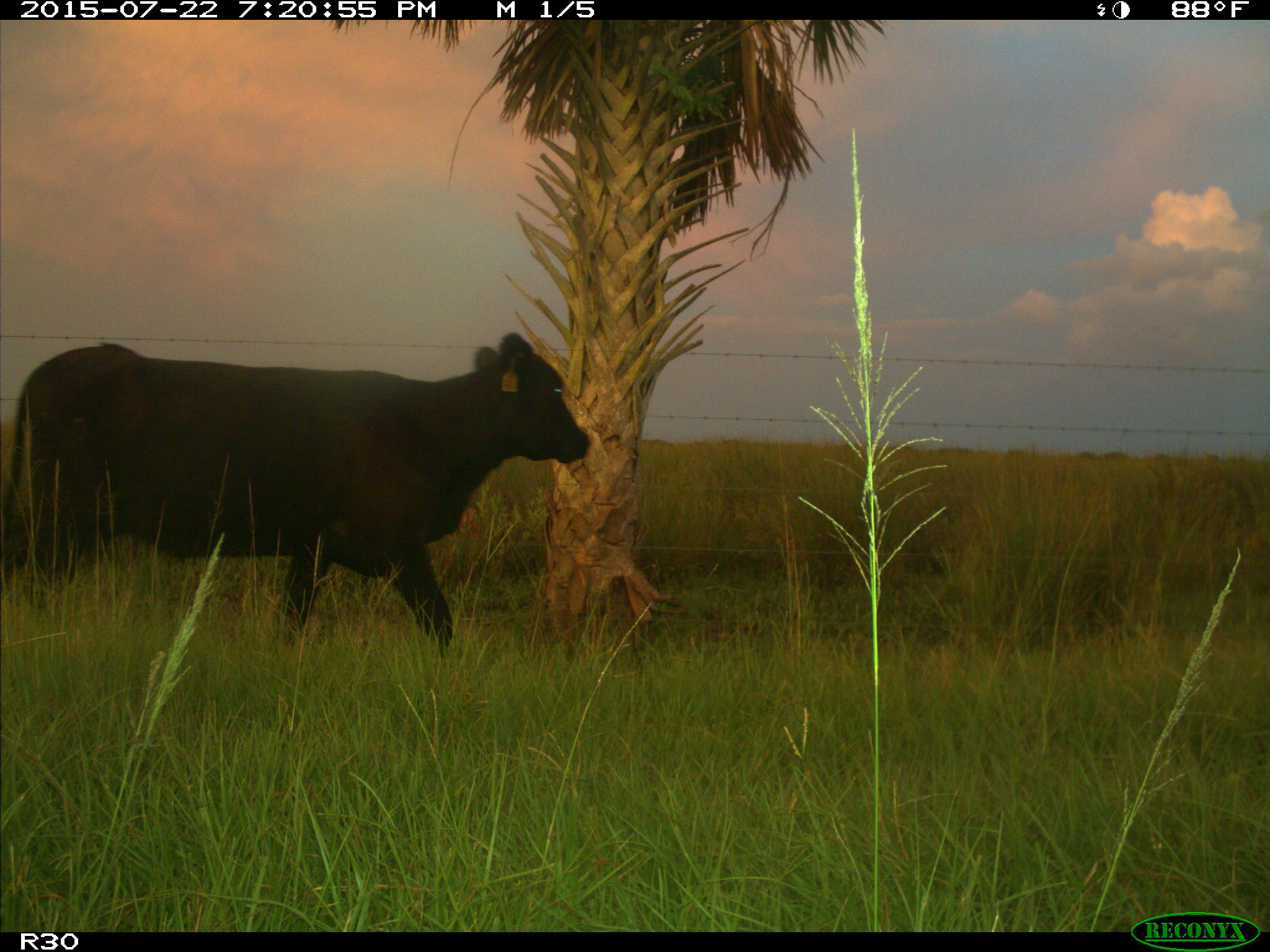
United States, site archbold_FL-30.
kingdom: Animalia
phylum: Chordata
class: Mammalia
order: Artiodactyla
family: Bovidae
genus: Bos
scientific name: Bos taurus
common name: domestic cow